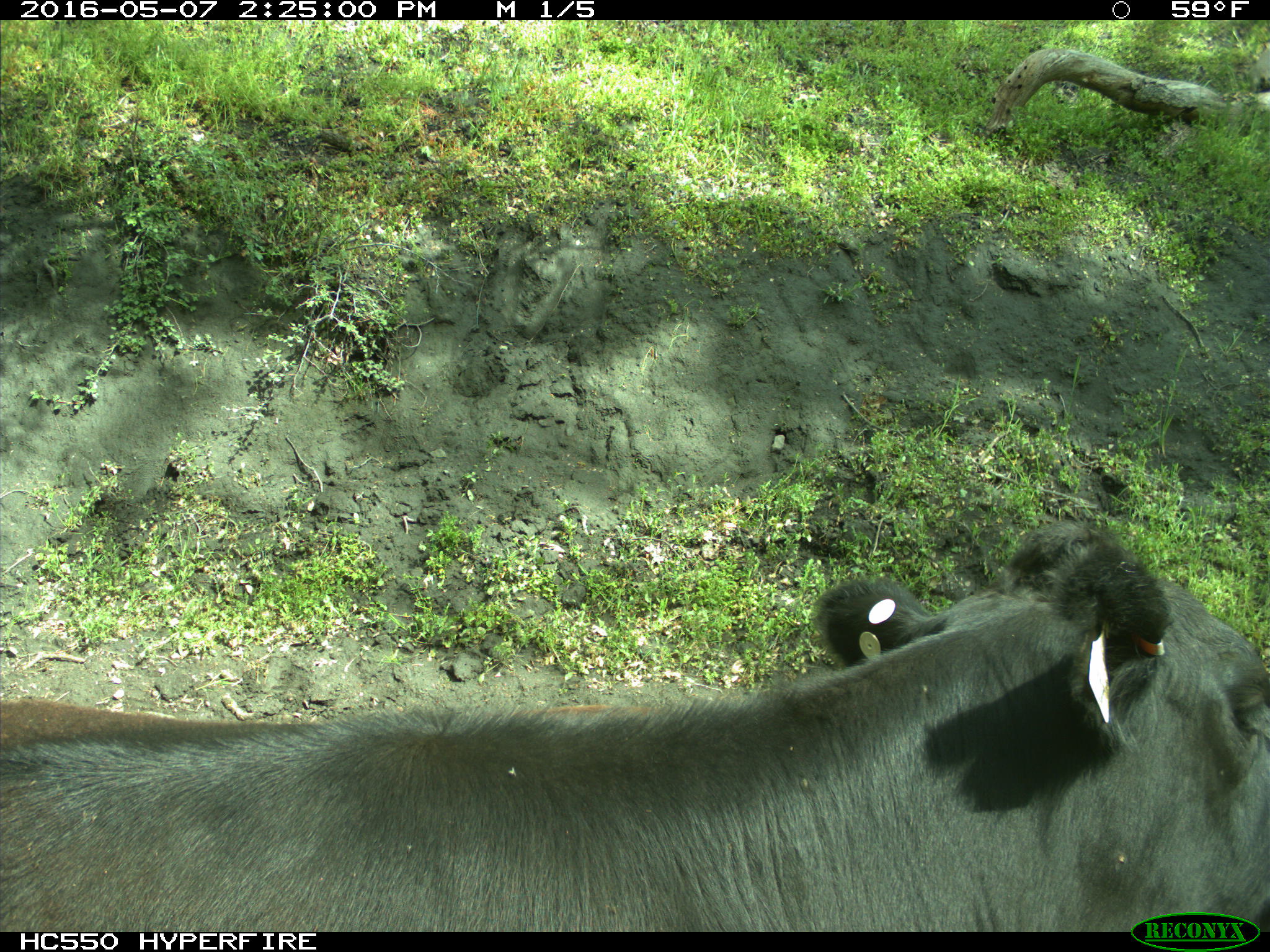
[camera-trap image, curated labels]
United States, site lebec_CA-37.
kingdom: Animalia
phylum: Chordata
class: Mammalia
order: Artiodactyla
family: Bovidae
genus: Bos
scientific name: Bos taurus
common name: domestic cow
Bos taurus (domestic cow).